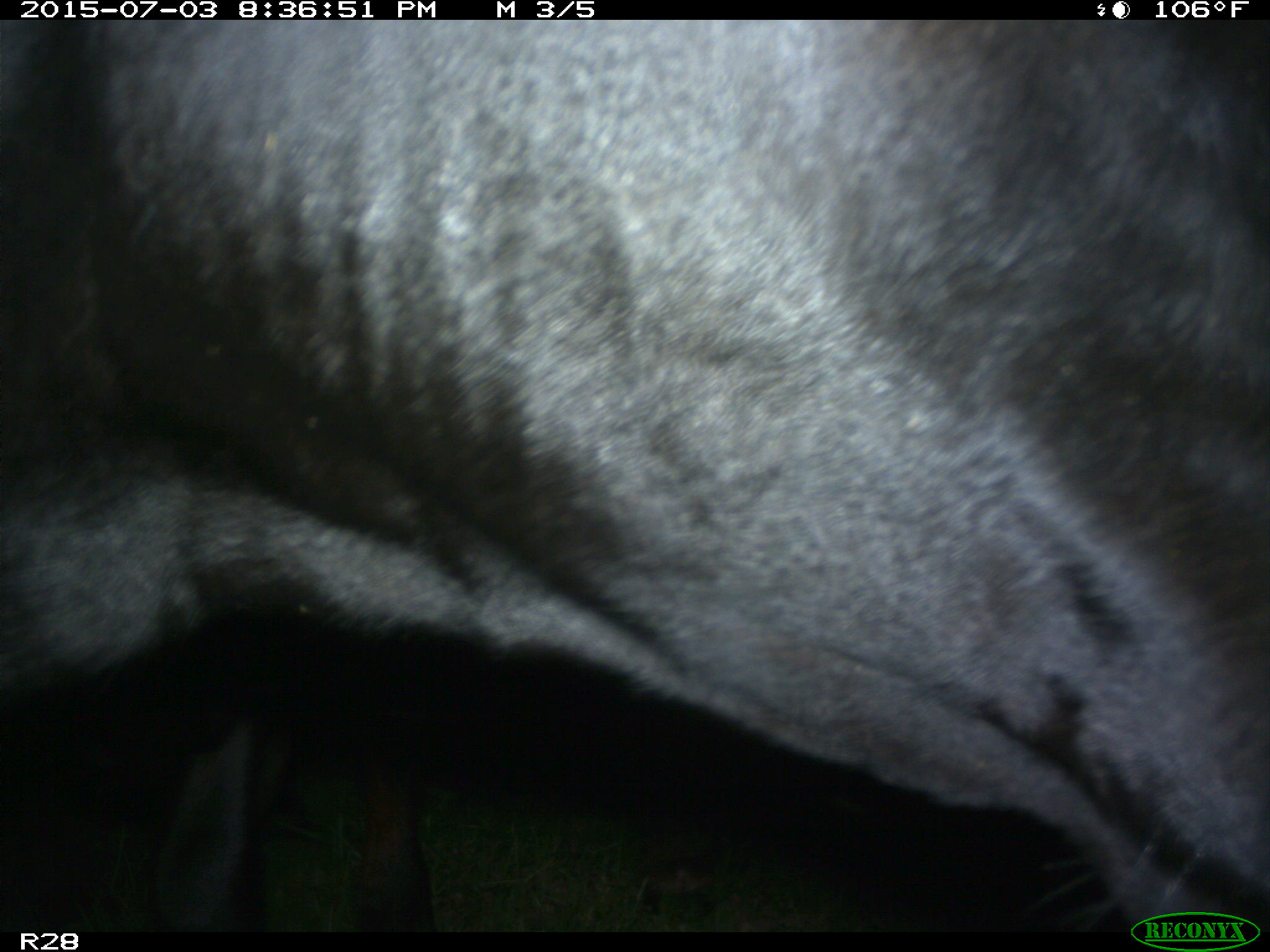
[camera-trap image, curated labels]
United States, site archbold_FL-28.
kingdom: Animalia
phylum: Chordata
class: Mammalia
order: Artiodactyla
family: Bovidae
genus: Bos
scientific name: Bos taurus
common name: domestic cow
Bos taurus (domestic cow).